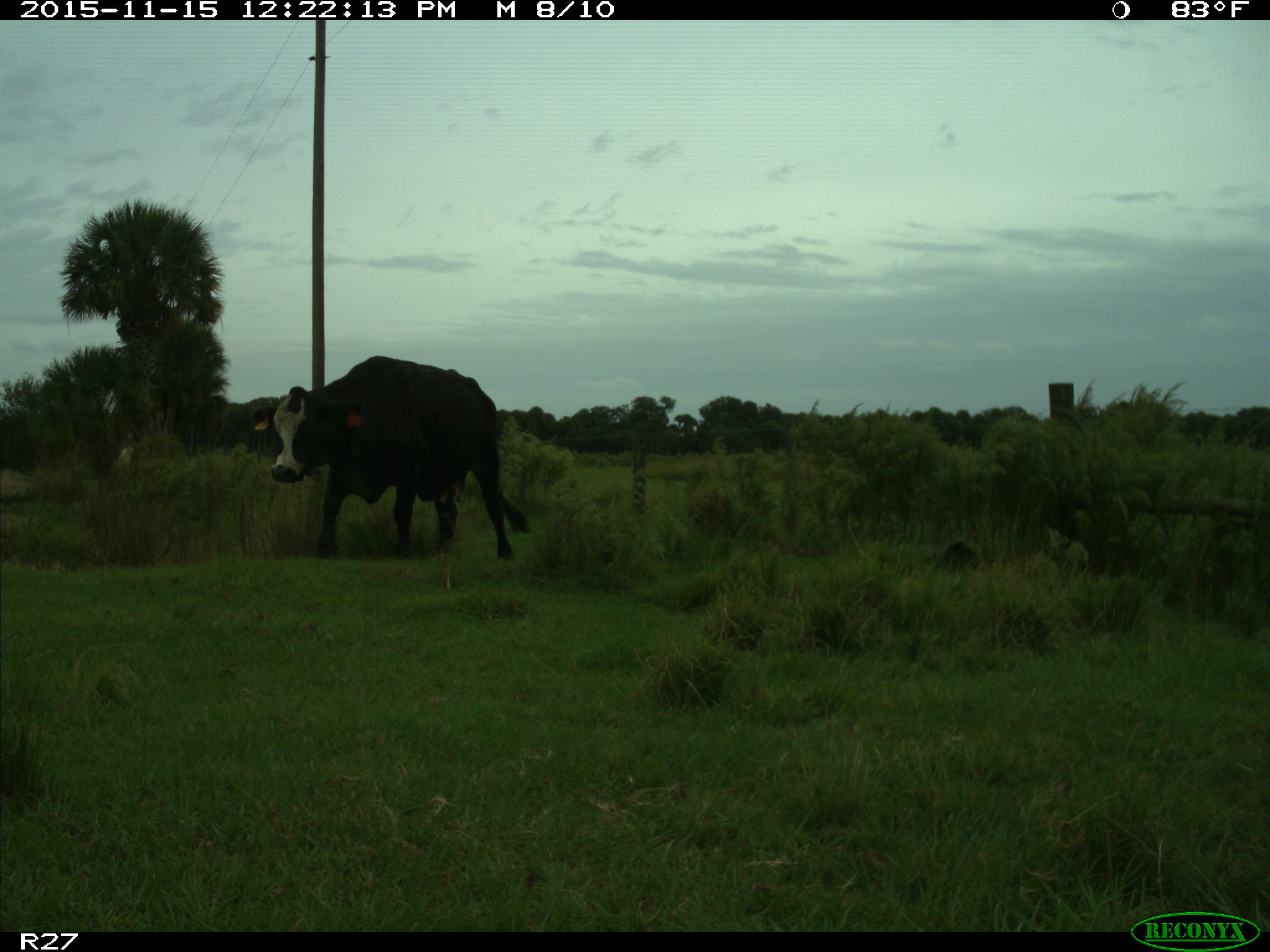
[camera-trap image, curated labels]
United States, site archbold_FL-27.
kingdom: Animalia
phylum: Chordata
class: Mammalia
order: Artiodactyla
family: Bovidae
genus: Bos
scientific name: Bos taurus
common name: domestic cow